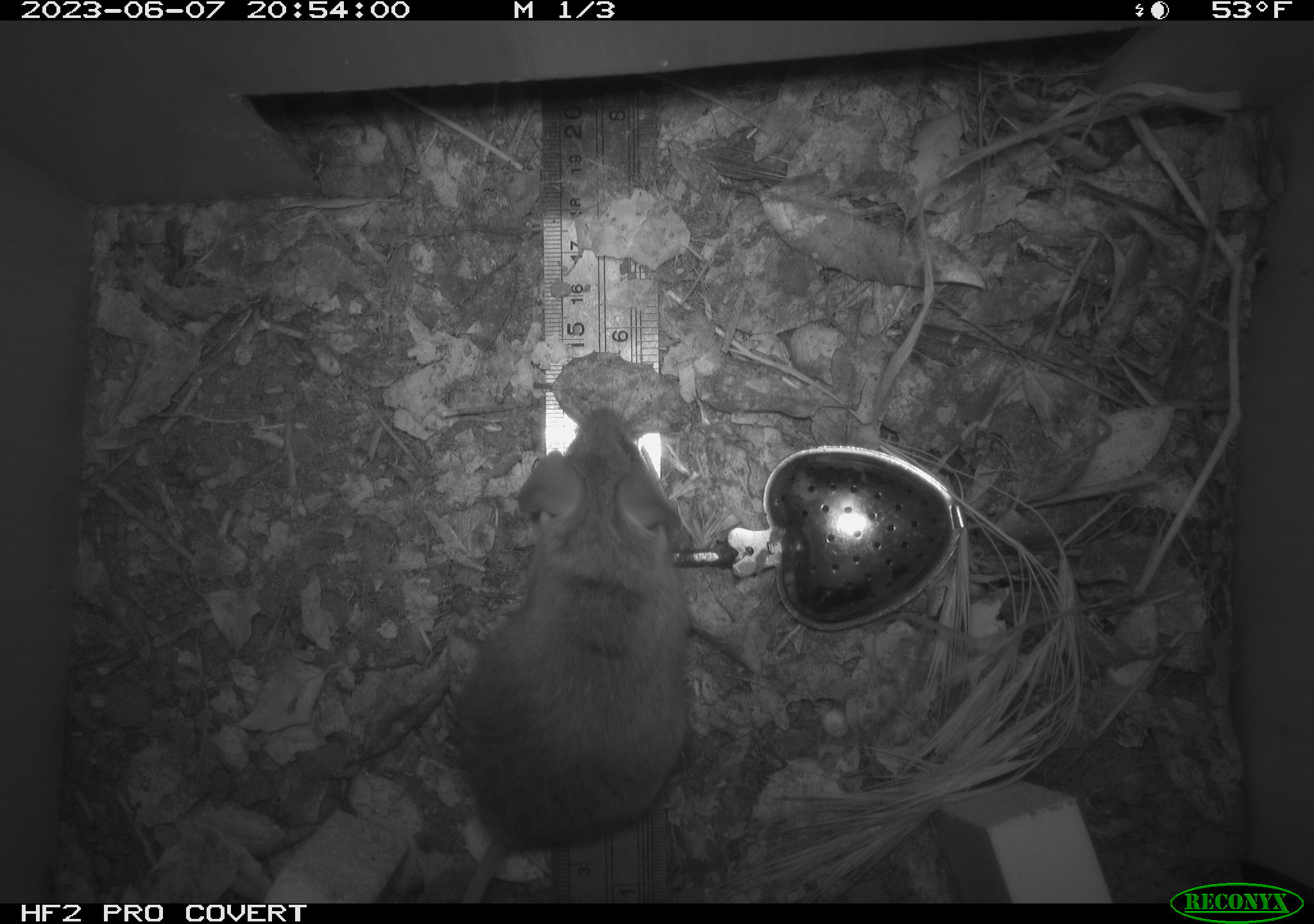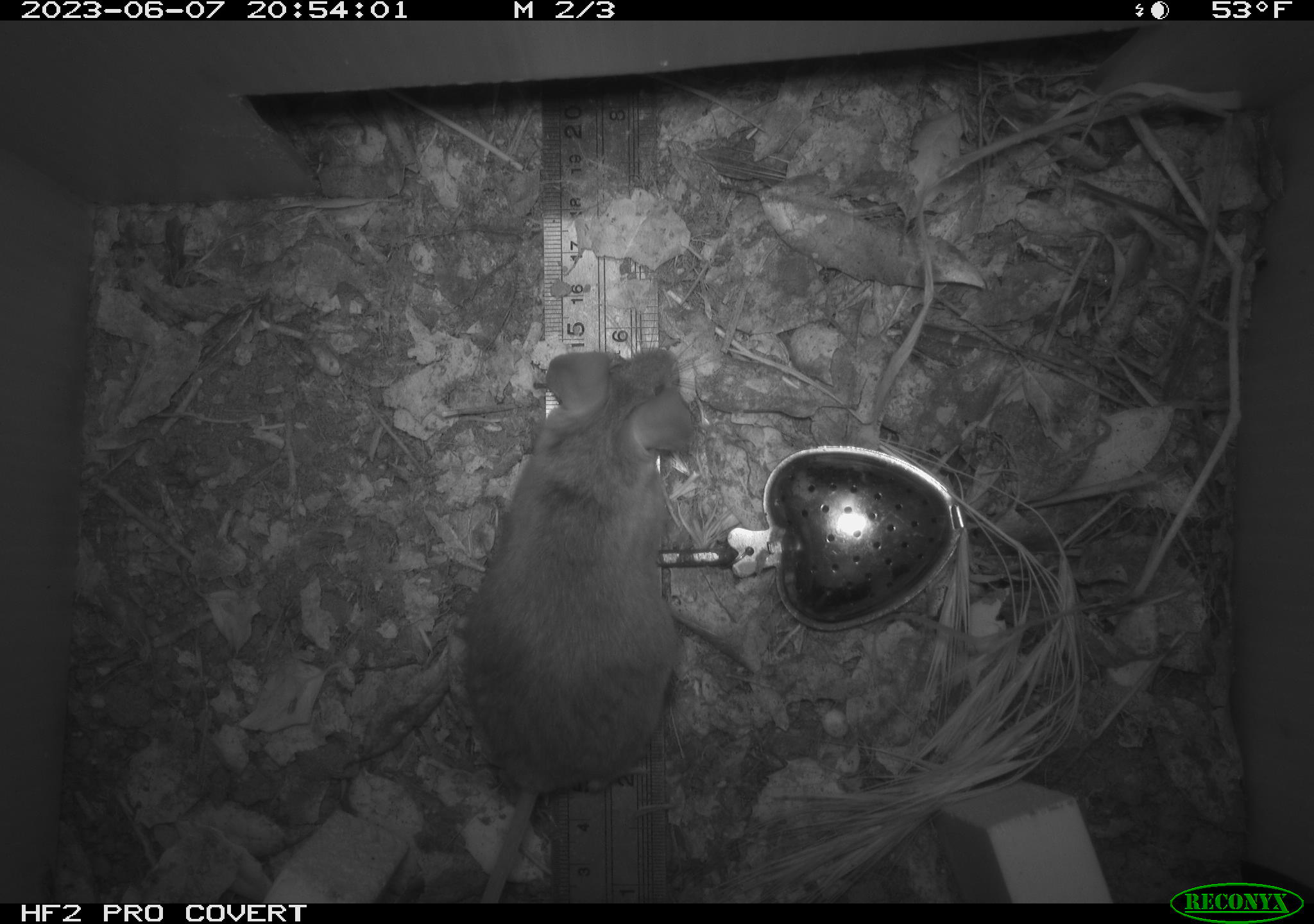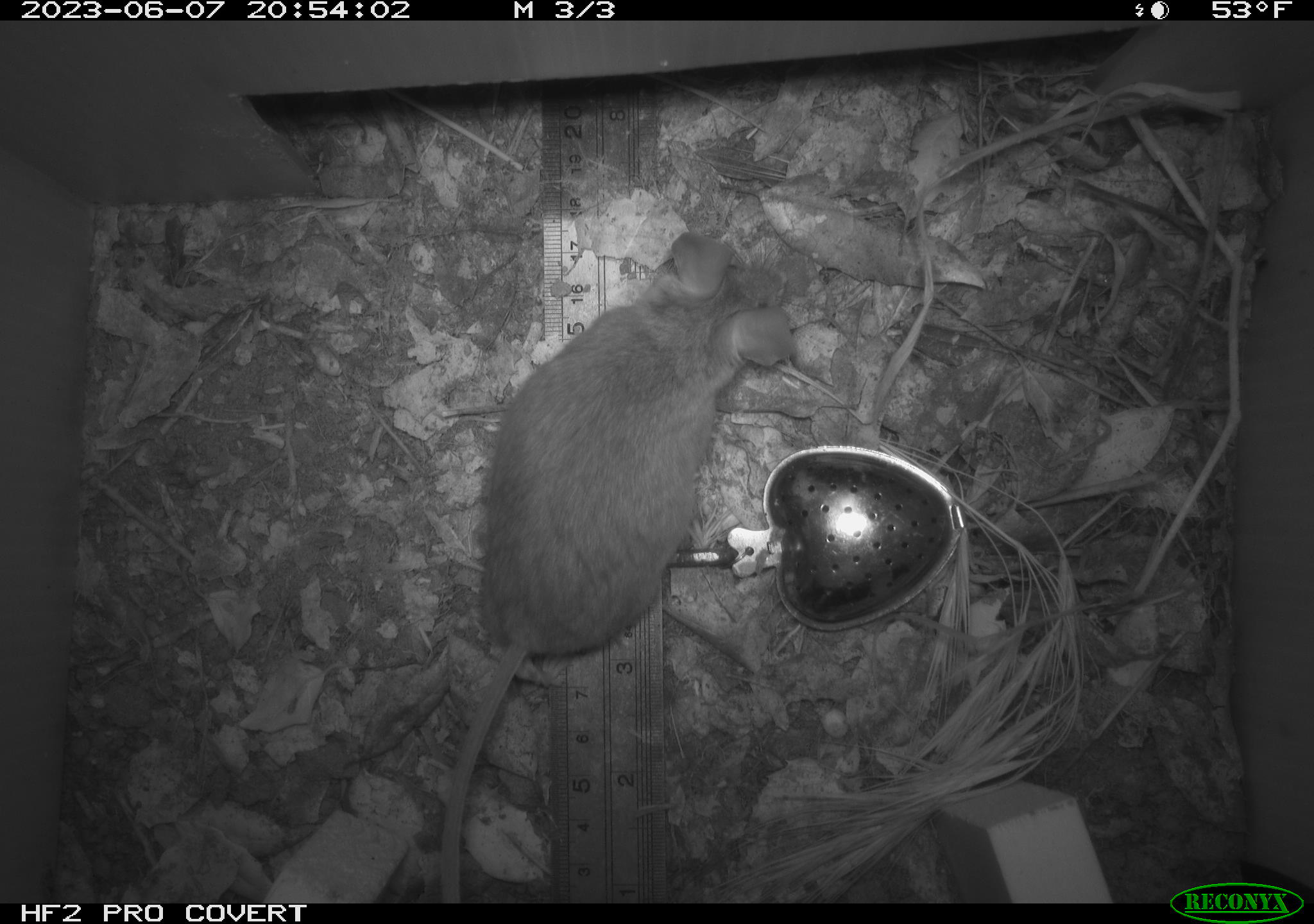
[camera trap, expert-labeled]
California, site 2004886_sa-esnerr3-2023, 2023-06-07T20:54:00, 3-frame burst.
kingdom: Animalia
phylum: Chordata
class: Mammalia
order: Rodentia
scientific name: Rodentia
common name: mouse species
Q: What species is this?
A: Mouse species (Rodentia).